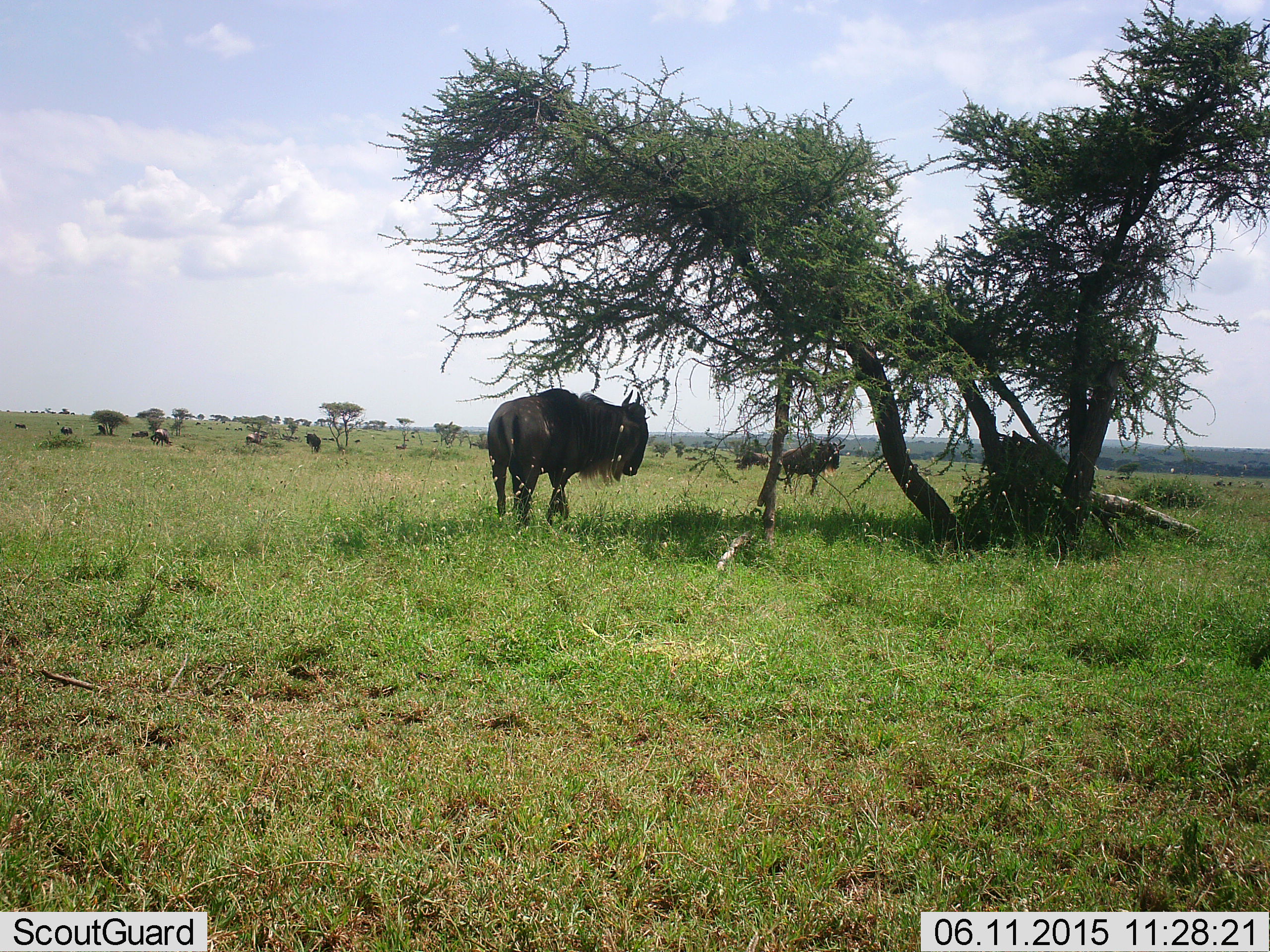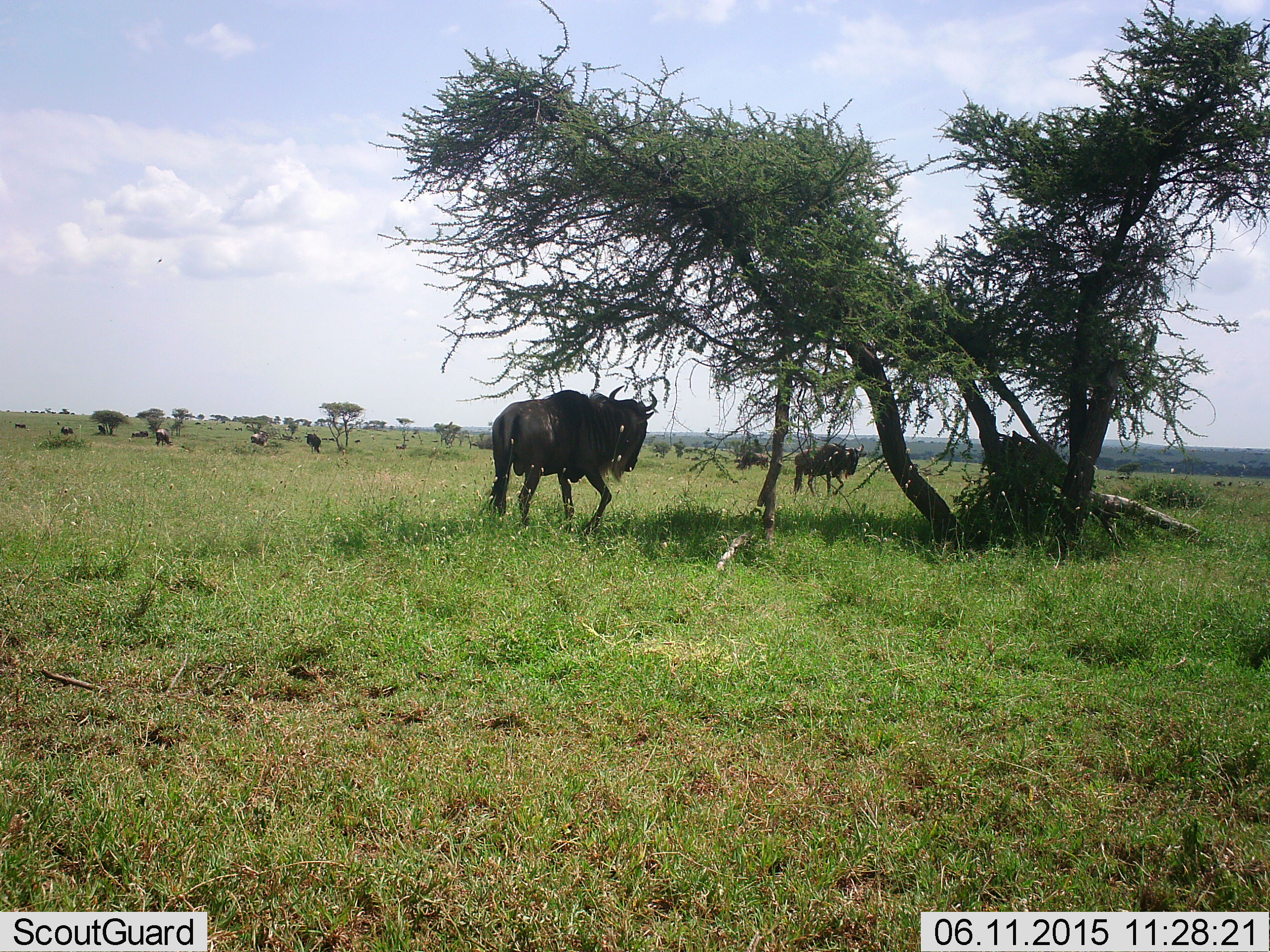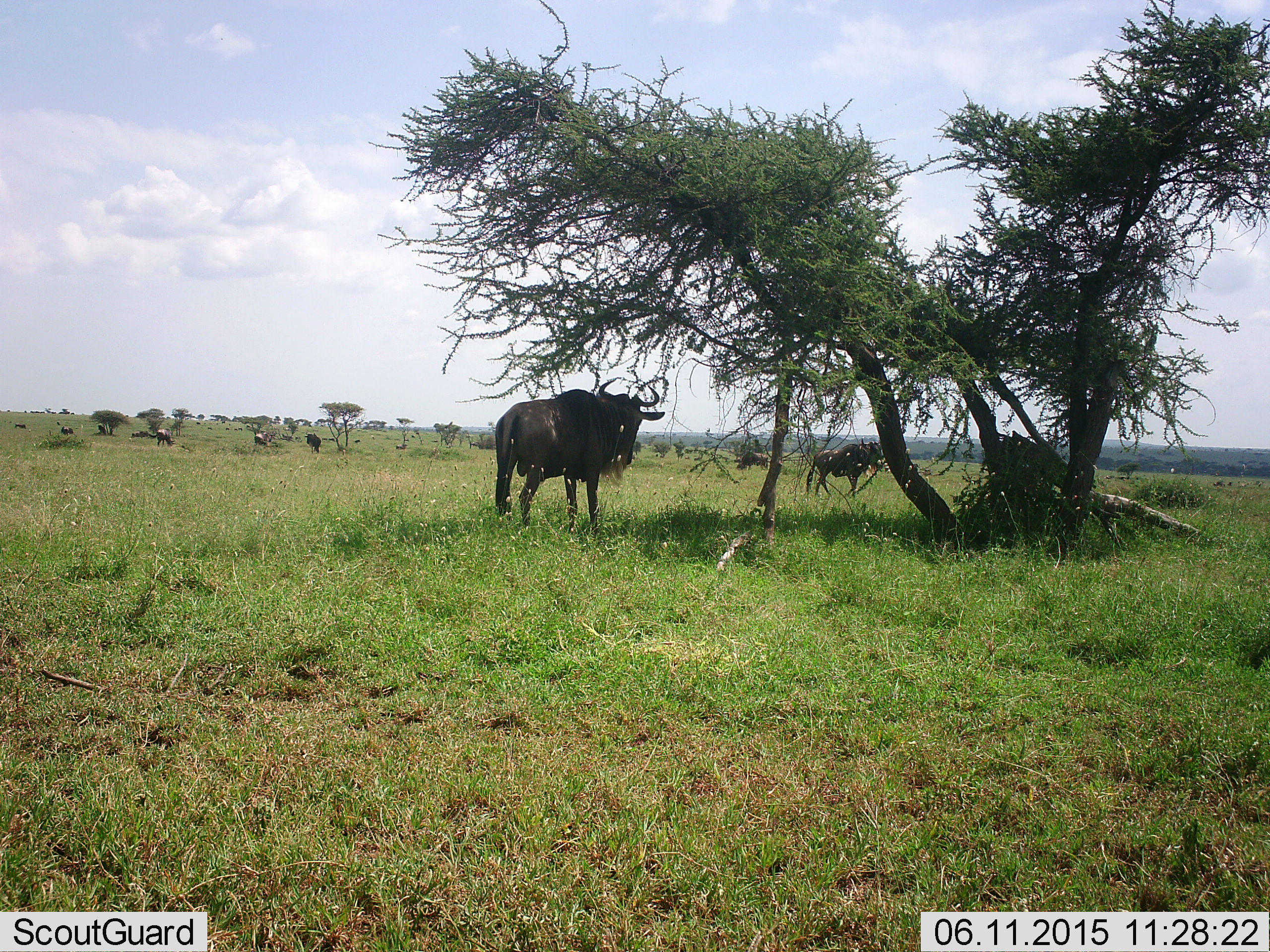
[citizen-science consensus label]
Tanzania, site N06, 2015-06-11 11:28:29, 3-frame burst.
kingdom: Animalia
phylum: Chordata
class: Mammalia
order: Artiodactyla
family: Bovidae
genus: Connochaetes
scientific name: Connochaetes taurinus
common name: blue wildebeest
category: wildebeest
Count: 10.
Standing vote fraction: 40%.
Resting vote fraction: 20%.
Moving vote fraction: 80%.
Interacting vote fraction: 0%.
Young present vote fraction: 0%.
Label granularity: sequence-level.